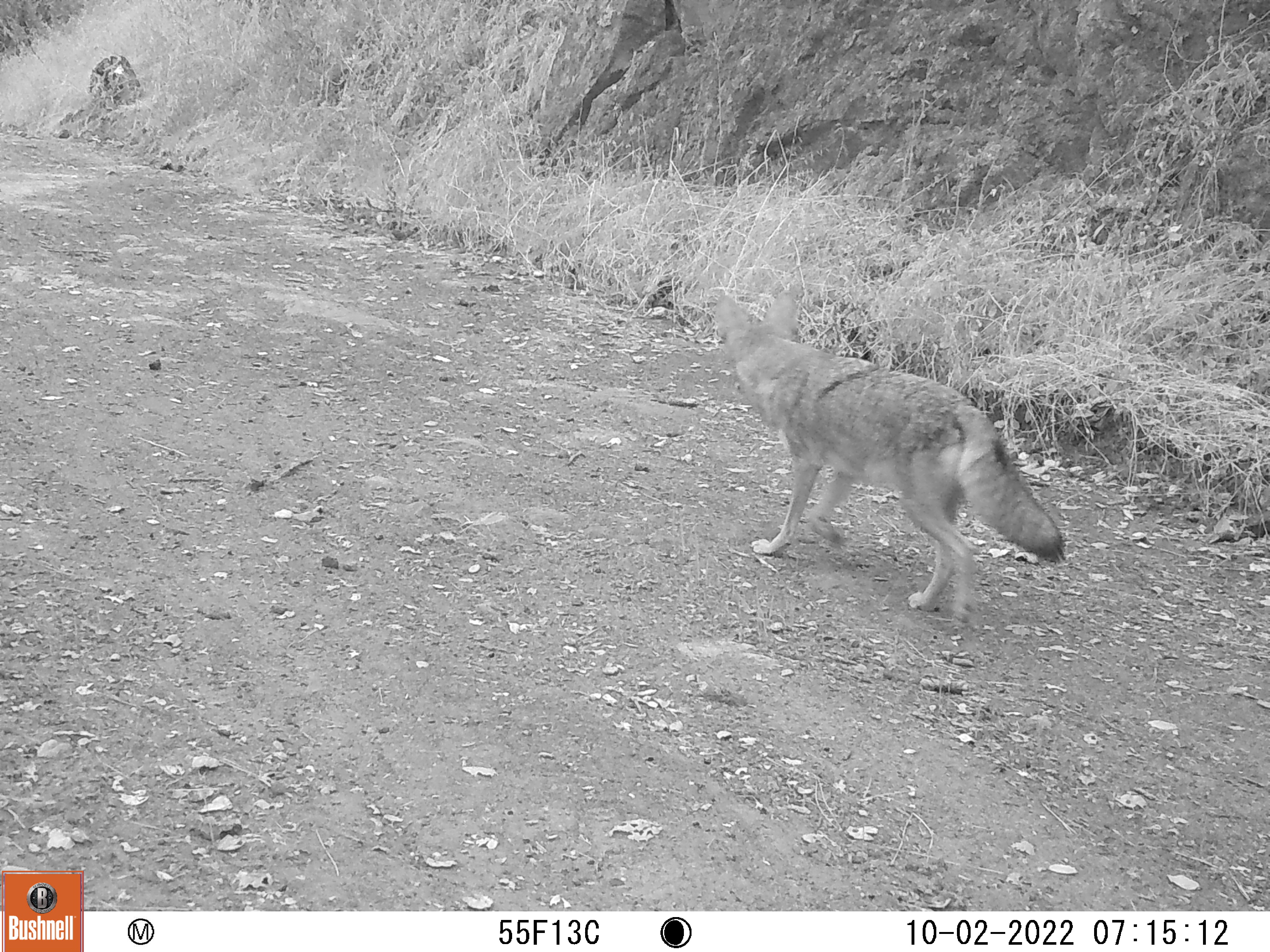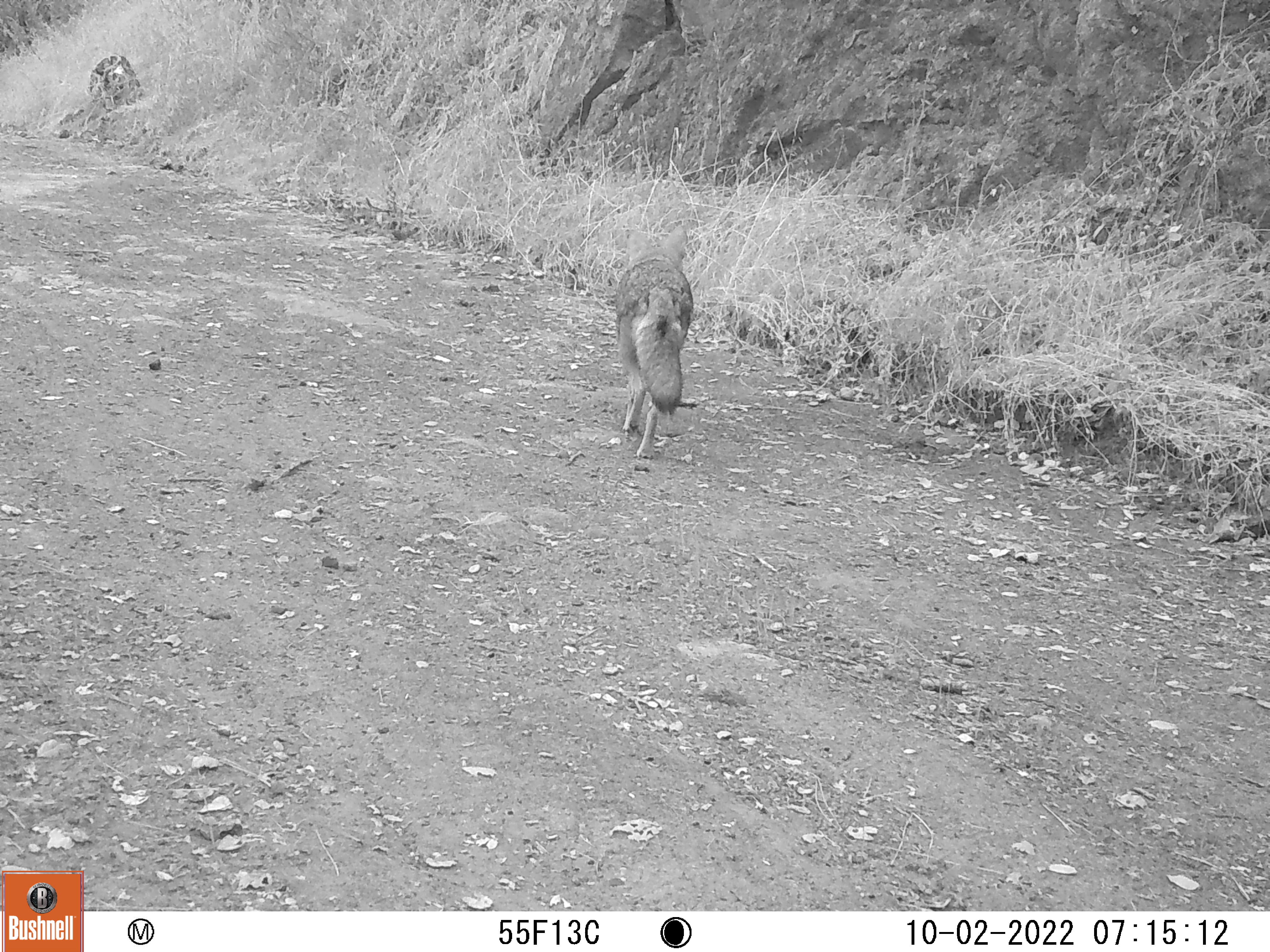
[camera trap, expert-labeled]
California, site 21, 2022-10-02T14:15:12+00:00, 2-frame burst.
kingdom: Animalia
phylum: Chordata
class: Mammalia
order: Carnivora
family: Canidae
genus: Canis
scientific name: Canis latrans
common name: coyote